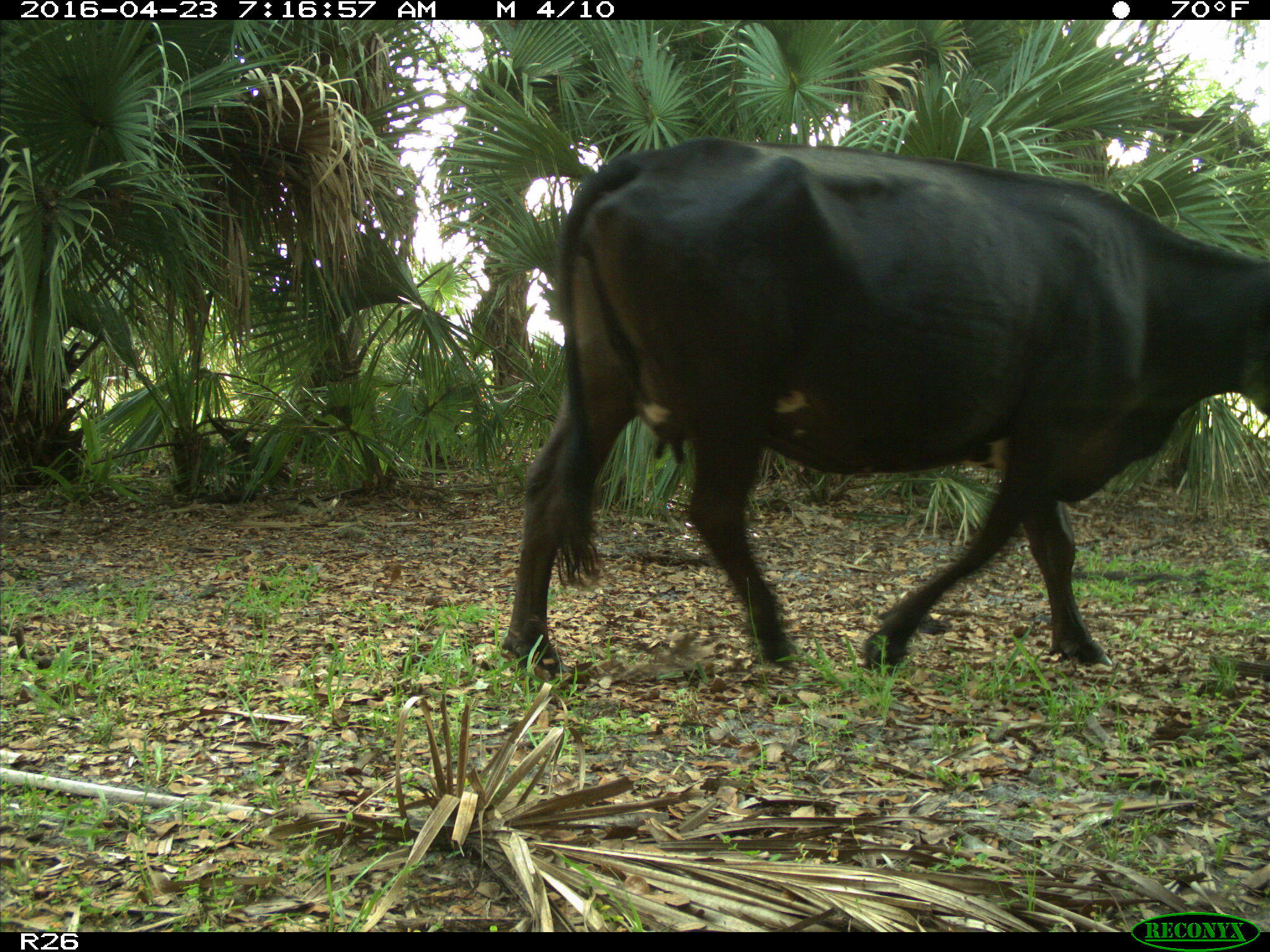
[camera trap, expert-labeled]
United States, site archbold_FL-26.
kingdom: Animalia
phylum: Chordata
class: Mammalia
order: Artiodactyla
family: Bovidae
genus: Bos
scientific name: Bos taurus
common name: domestic cow